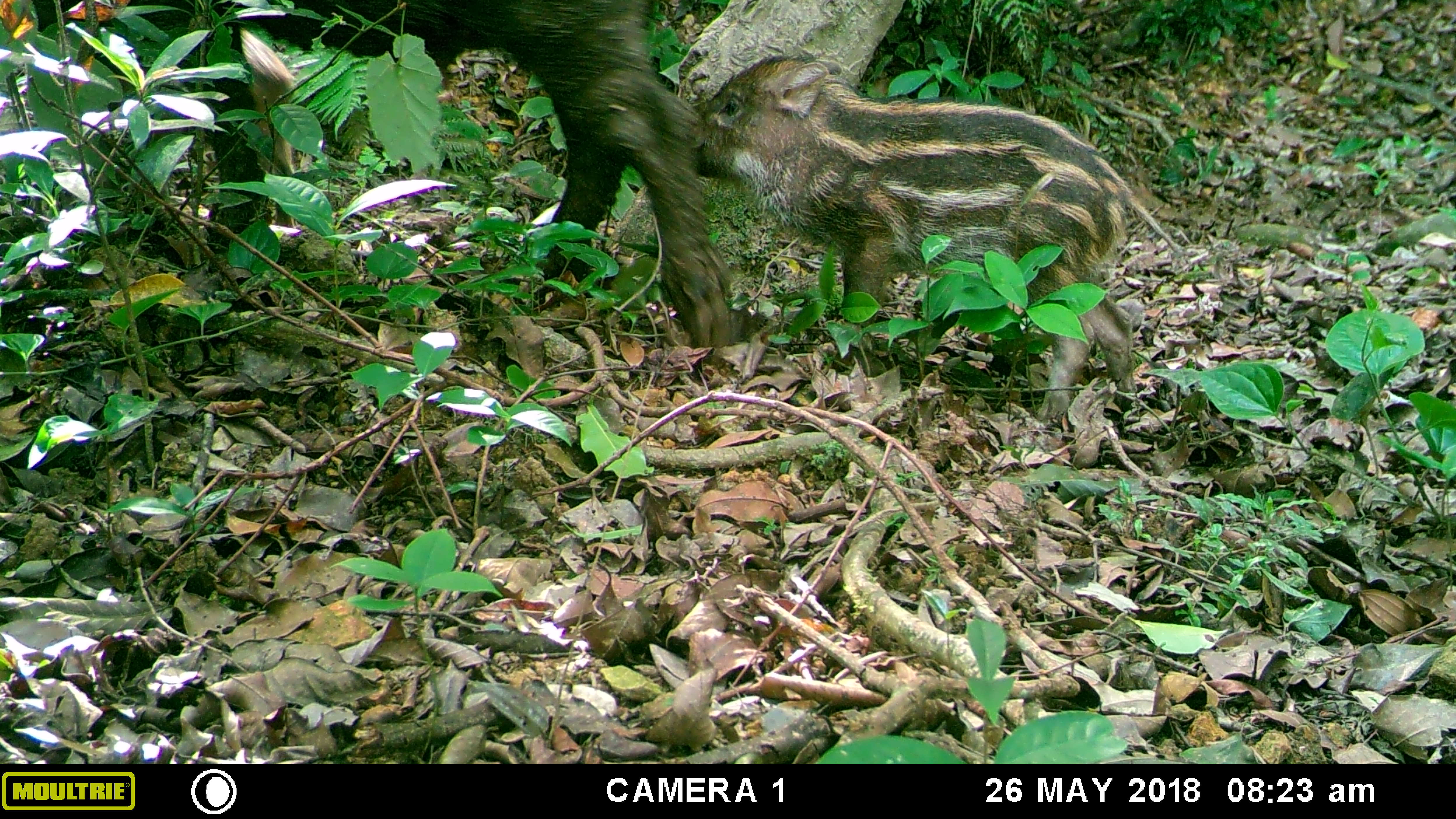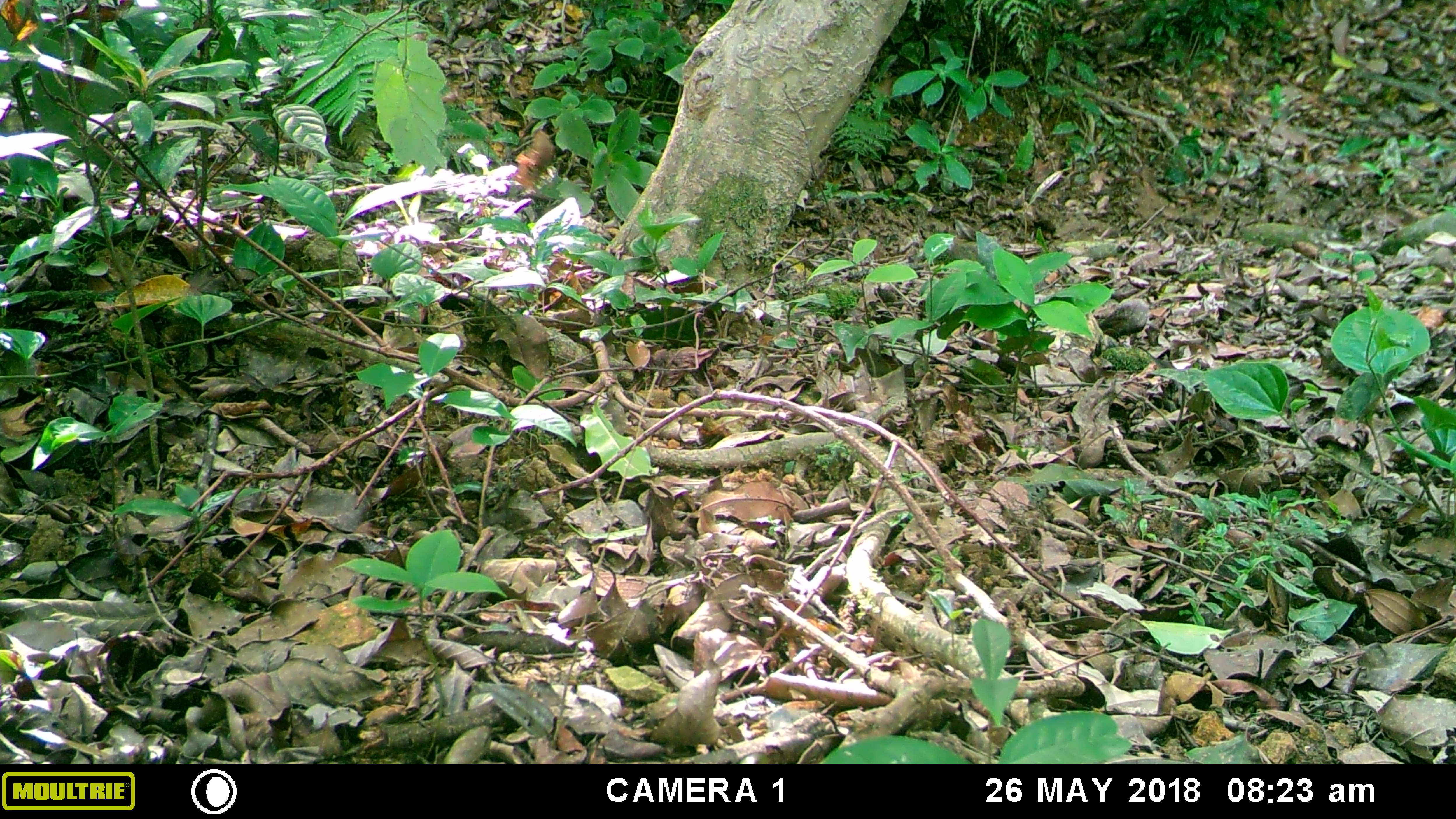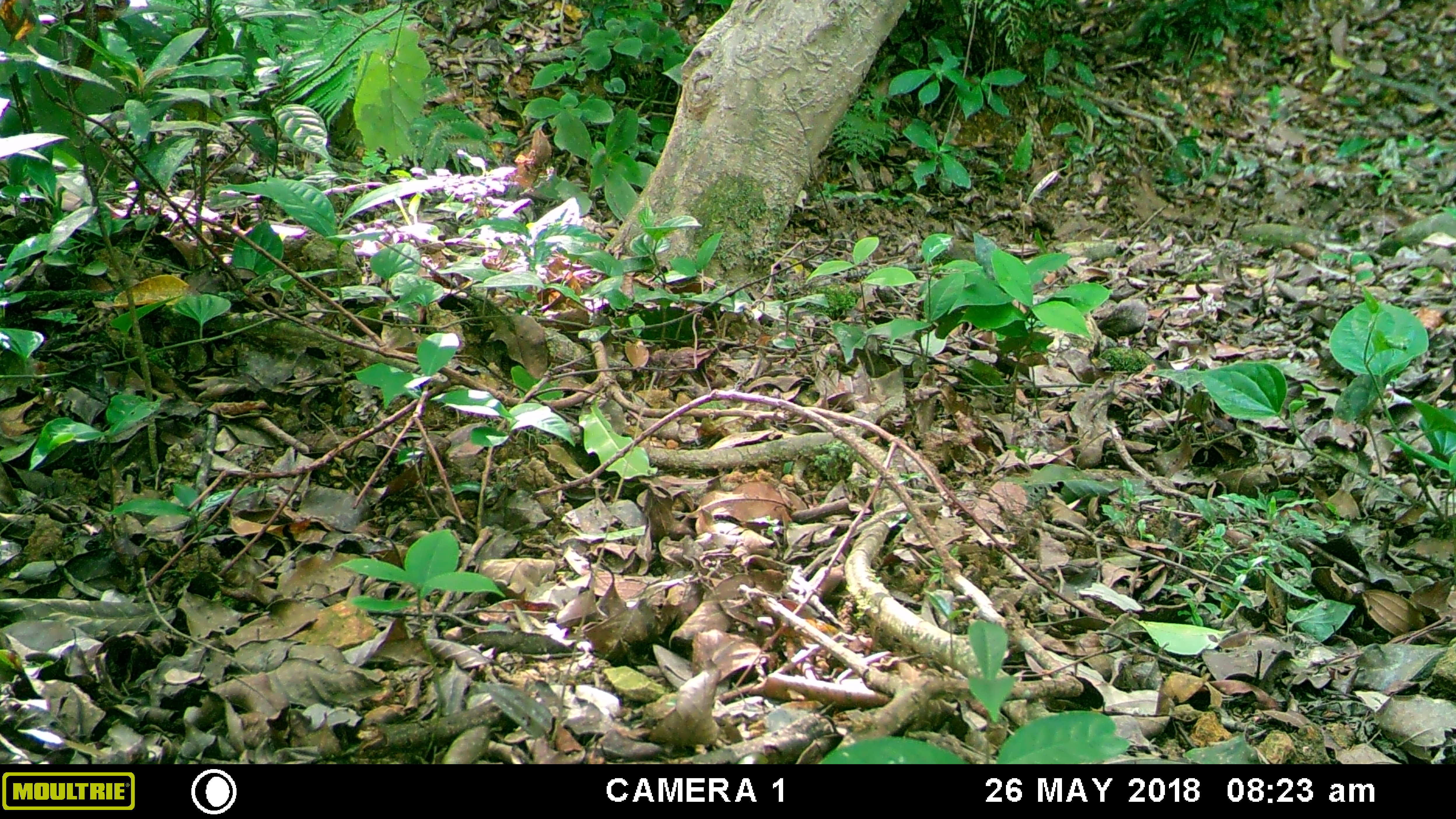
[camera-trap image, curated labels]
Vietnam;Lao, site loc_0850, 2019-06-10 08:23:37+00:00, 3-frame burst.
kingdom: Animalia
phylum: Chordata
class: Mammalia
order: Artiodactyla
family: Suidae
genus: Sus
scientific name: Sus scrofa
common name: eurasian wild pig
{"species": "eurasian wild pig (Sus scrofa)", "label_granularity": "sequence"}